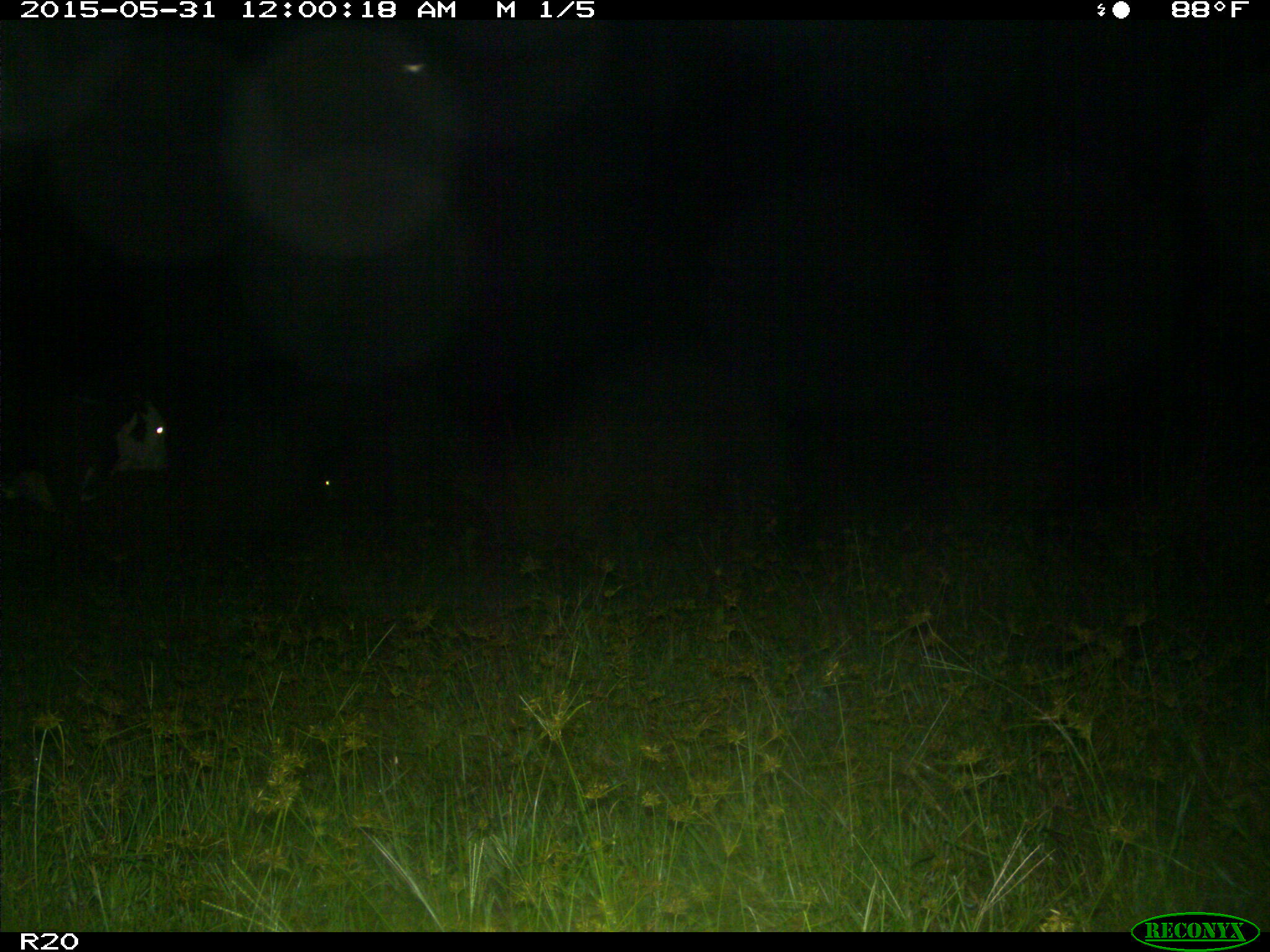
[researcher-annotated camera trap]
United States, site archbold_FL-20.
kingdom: Animalia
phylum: Chordata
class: Mammalia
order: Artiodactyla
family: Bovidae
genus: Bos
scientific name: Bos taurus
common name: domestic cow